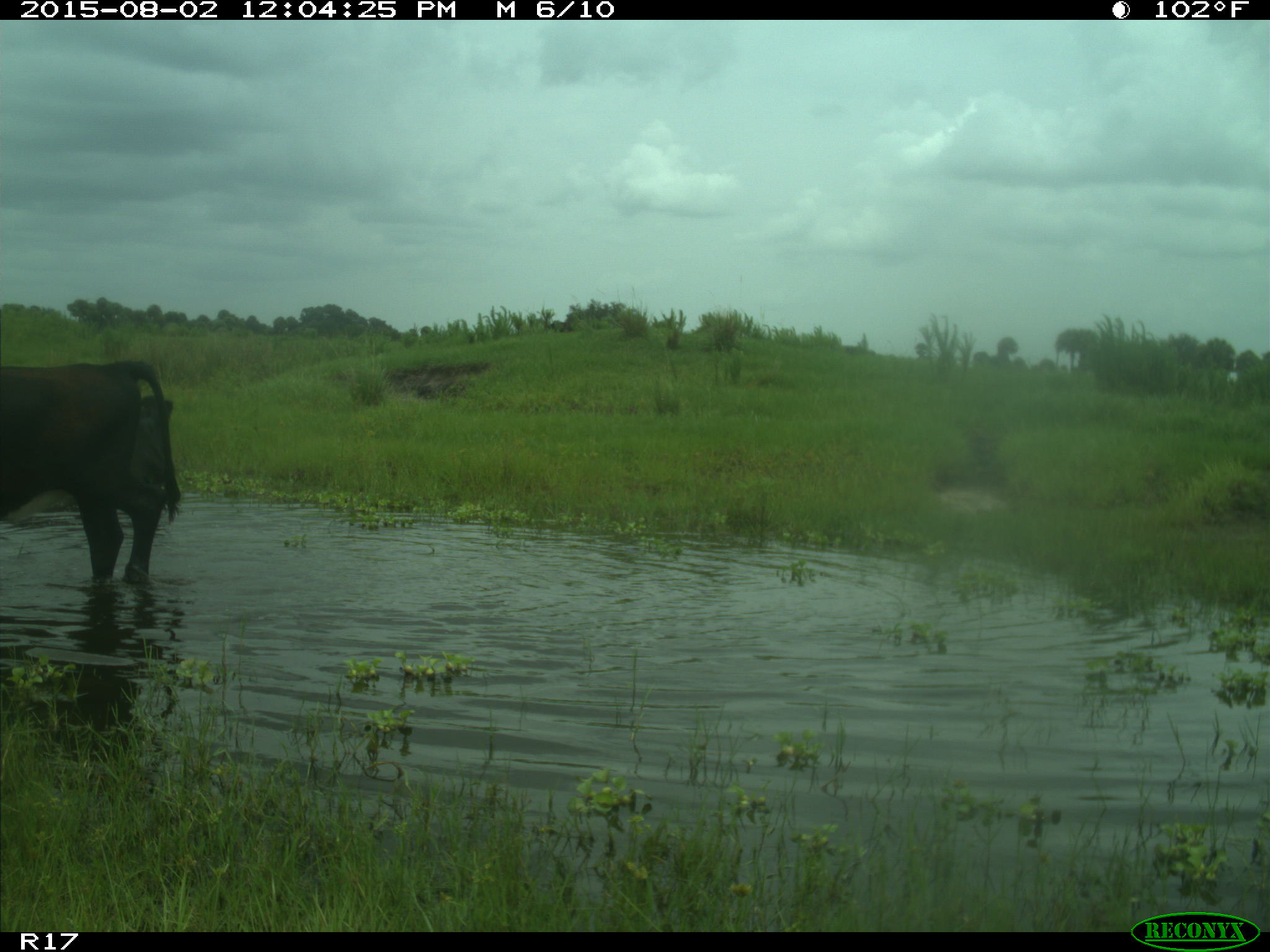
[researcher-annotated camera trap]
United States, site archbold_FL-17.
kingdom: Animalia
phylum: Chordata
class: Mammalia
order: Artiodactyla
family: Bovidae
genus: Bos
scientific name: Bos taurus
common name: domestic cow